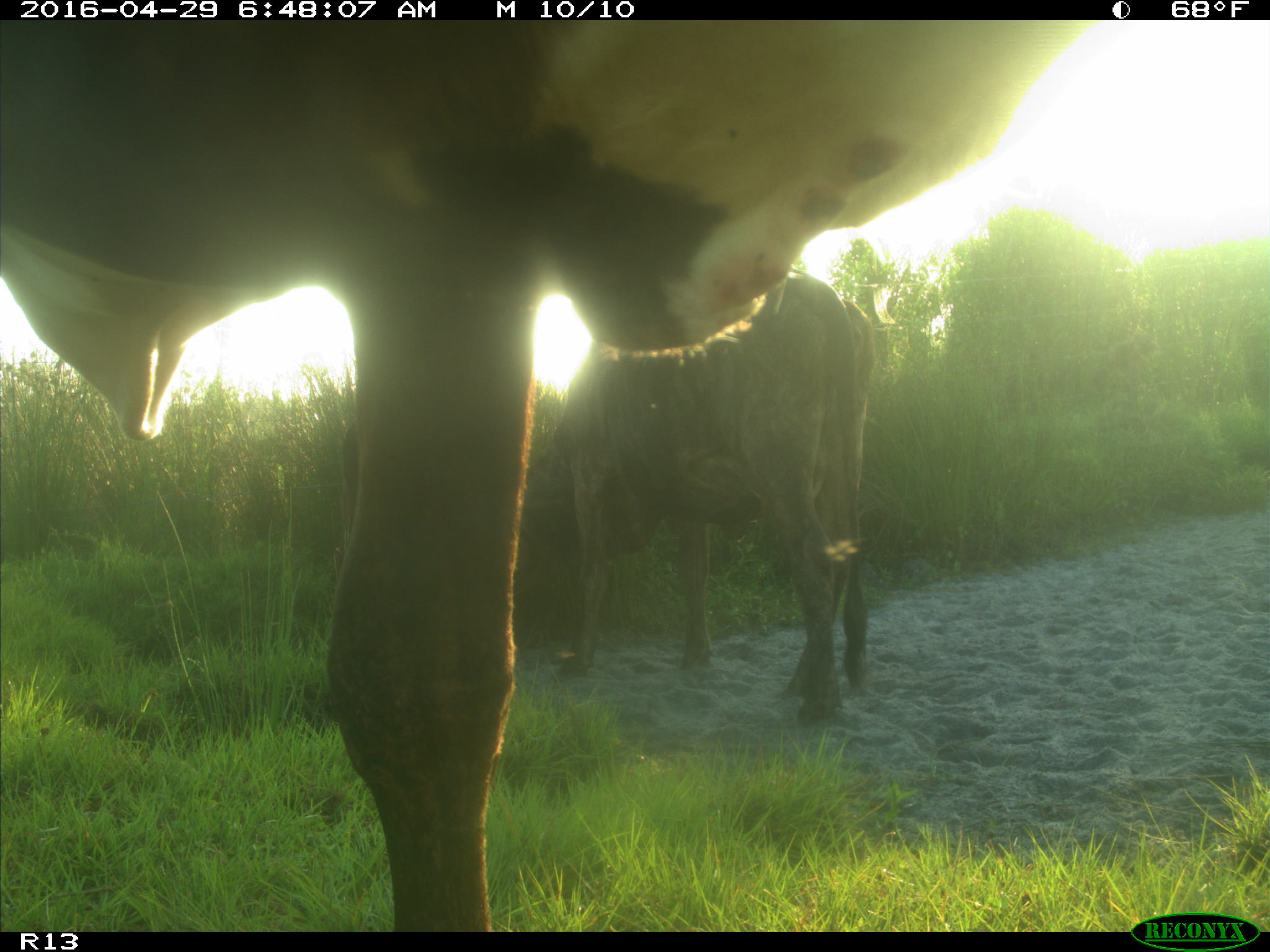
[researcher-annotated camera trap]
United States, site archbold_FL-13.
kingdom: Animalia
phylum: Chordata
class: Mammalia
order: Artiodactyla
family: Bovidae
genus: Bos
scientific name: Bos taurus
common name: domestic cow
Bos taurus (domestic cow).